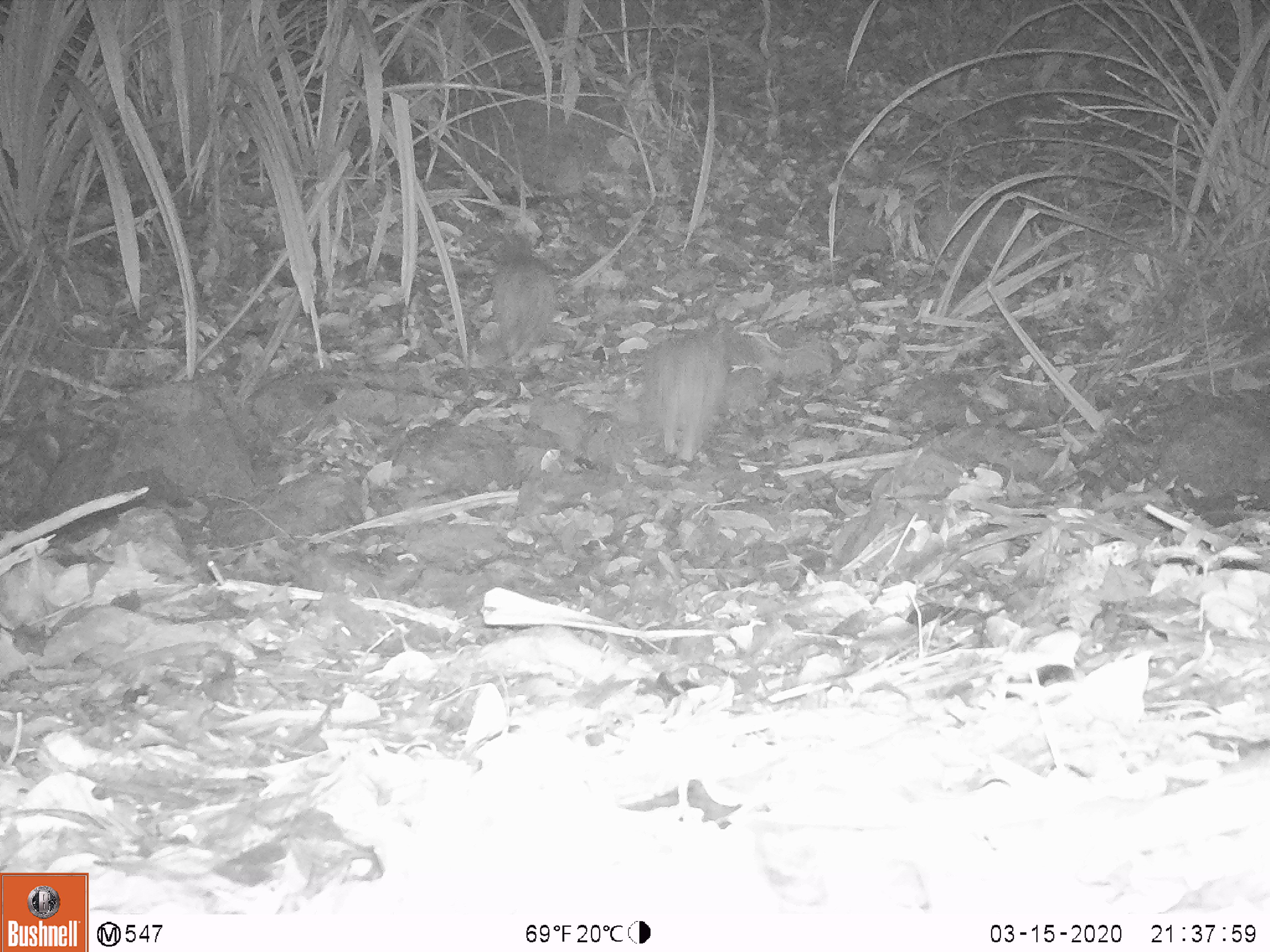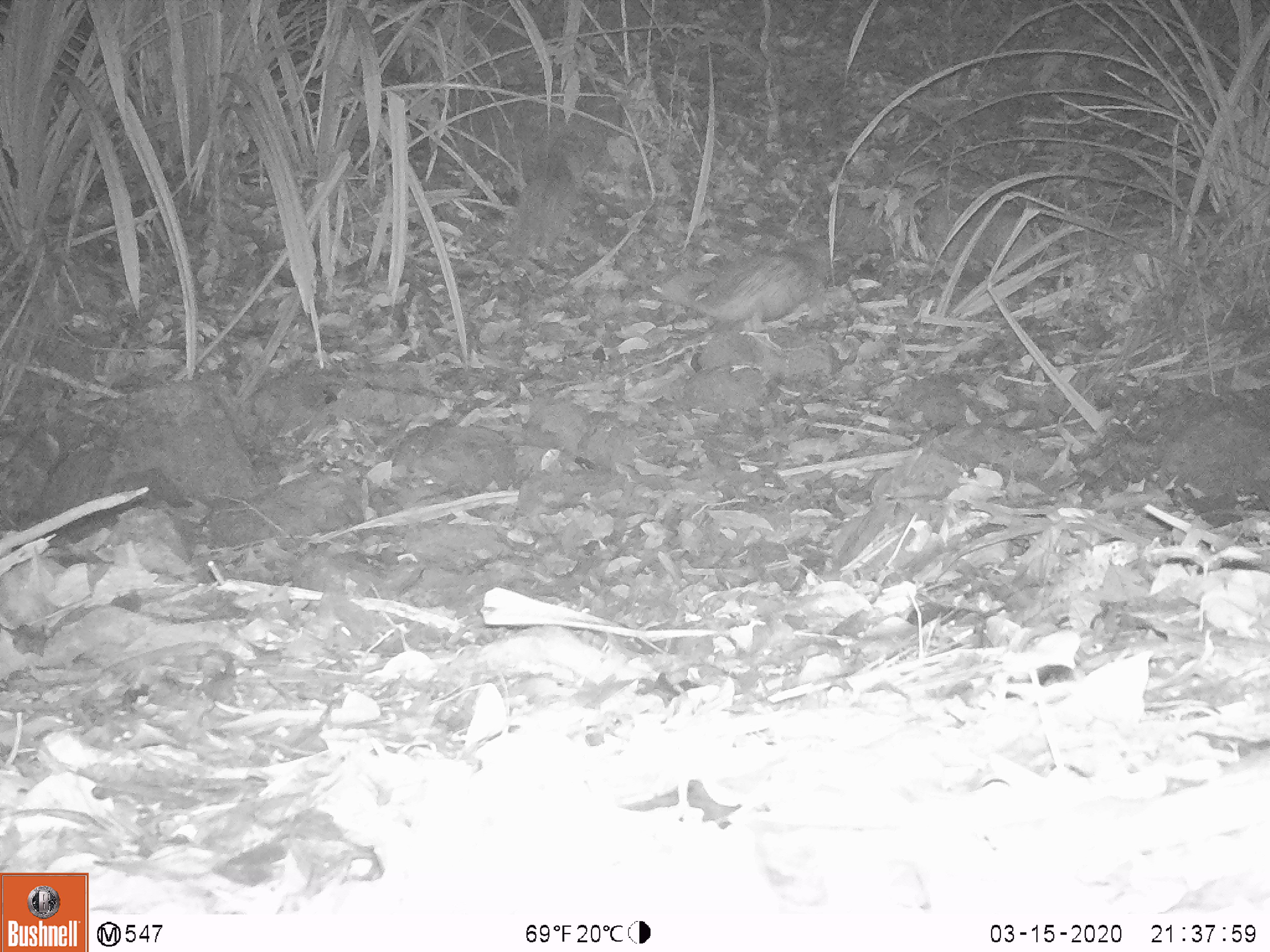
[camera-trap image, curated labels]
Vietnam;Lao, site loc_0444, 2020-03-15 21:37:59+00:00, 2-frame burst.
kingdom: Animalia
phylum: Chordata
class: Mammalia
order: Rodentia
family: Hystricidae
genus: Atherurus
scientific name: Atherurus macrourus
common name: asiatic brush-tailed porcupine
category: asiatic brush tailed porcupine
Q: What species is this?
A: Asiatic brush tailed porcupine (asiatic brush-tailed porcupine) (Atherurus macrourus).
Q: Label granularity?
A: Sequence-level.